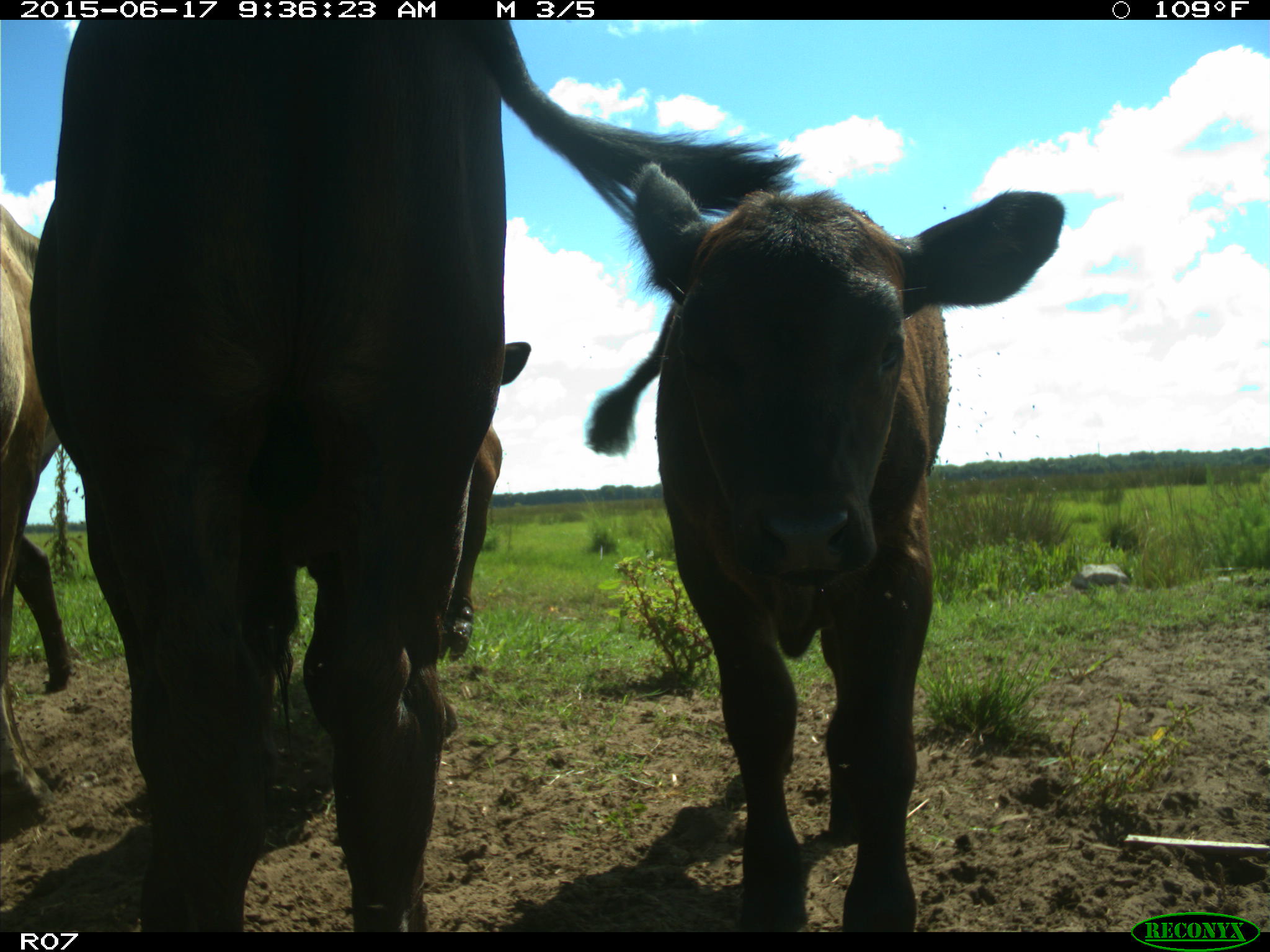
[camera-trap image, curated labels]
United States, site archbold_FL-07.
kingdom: Animalia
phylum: Chordata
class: Mammalia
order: Artiodactyla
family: Bovidae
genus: Bos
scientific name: Bos taurus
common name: domestic cow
Bos taurus (domestic cow).